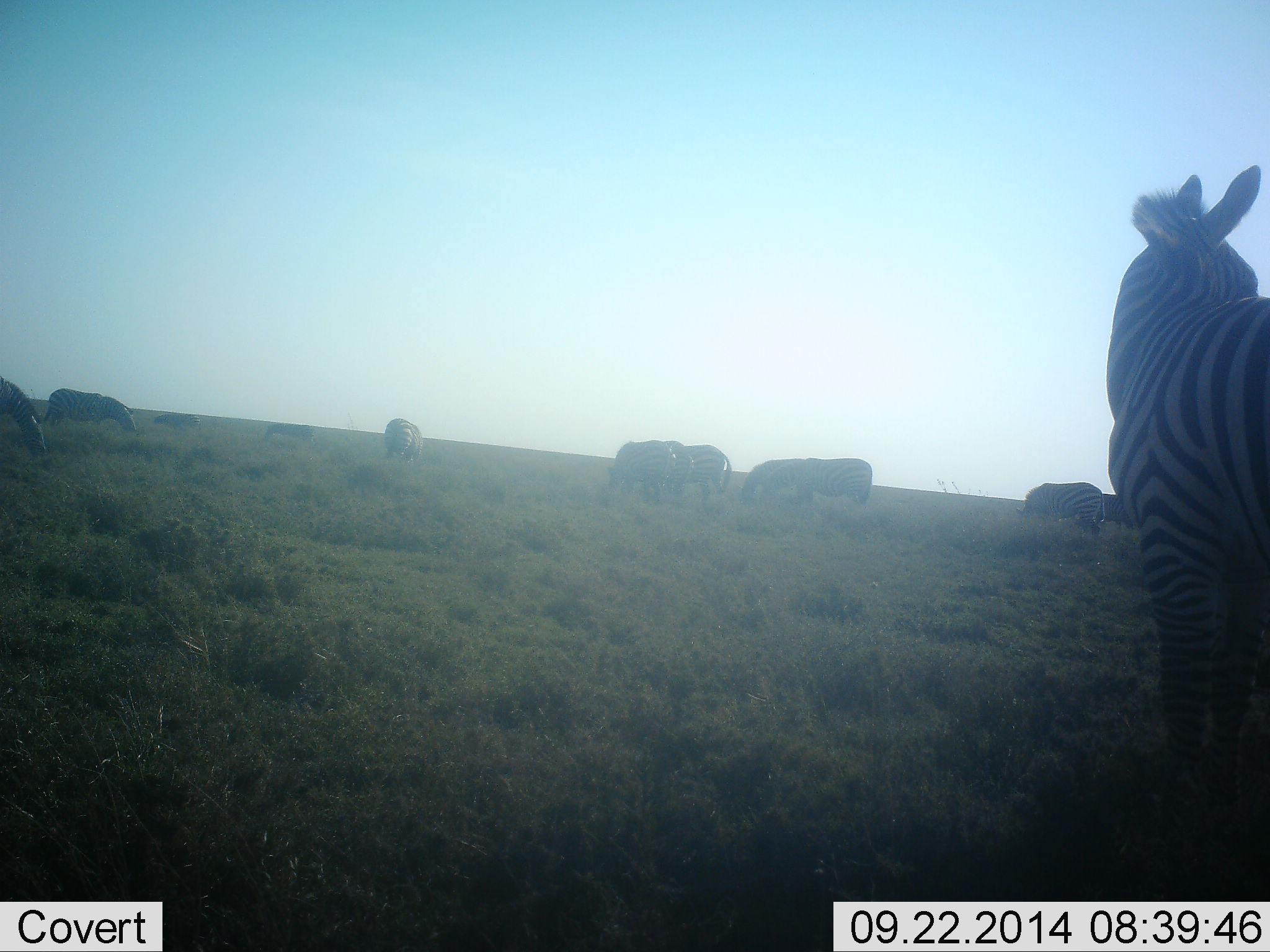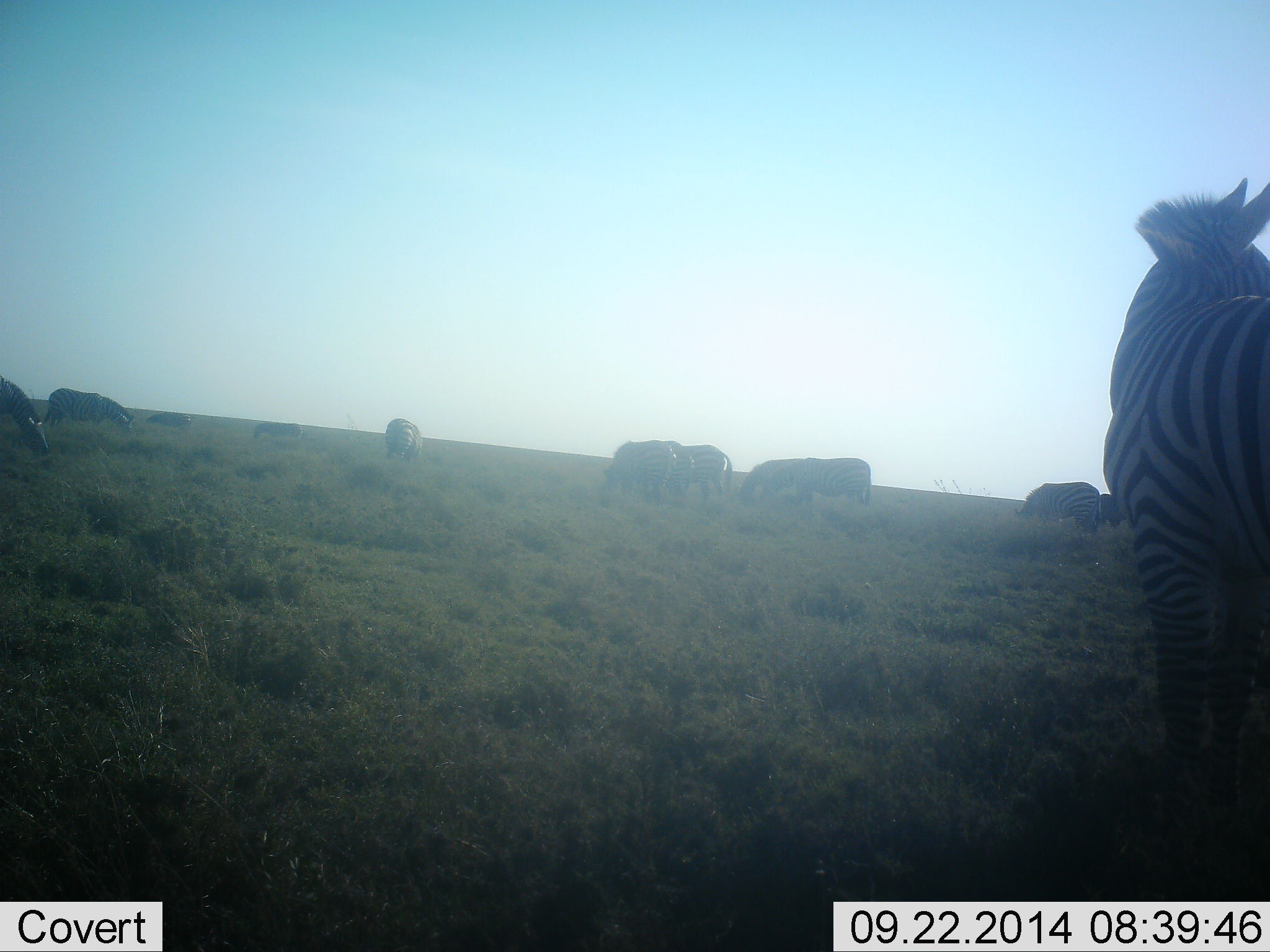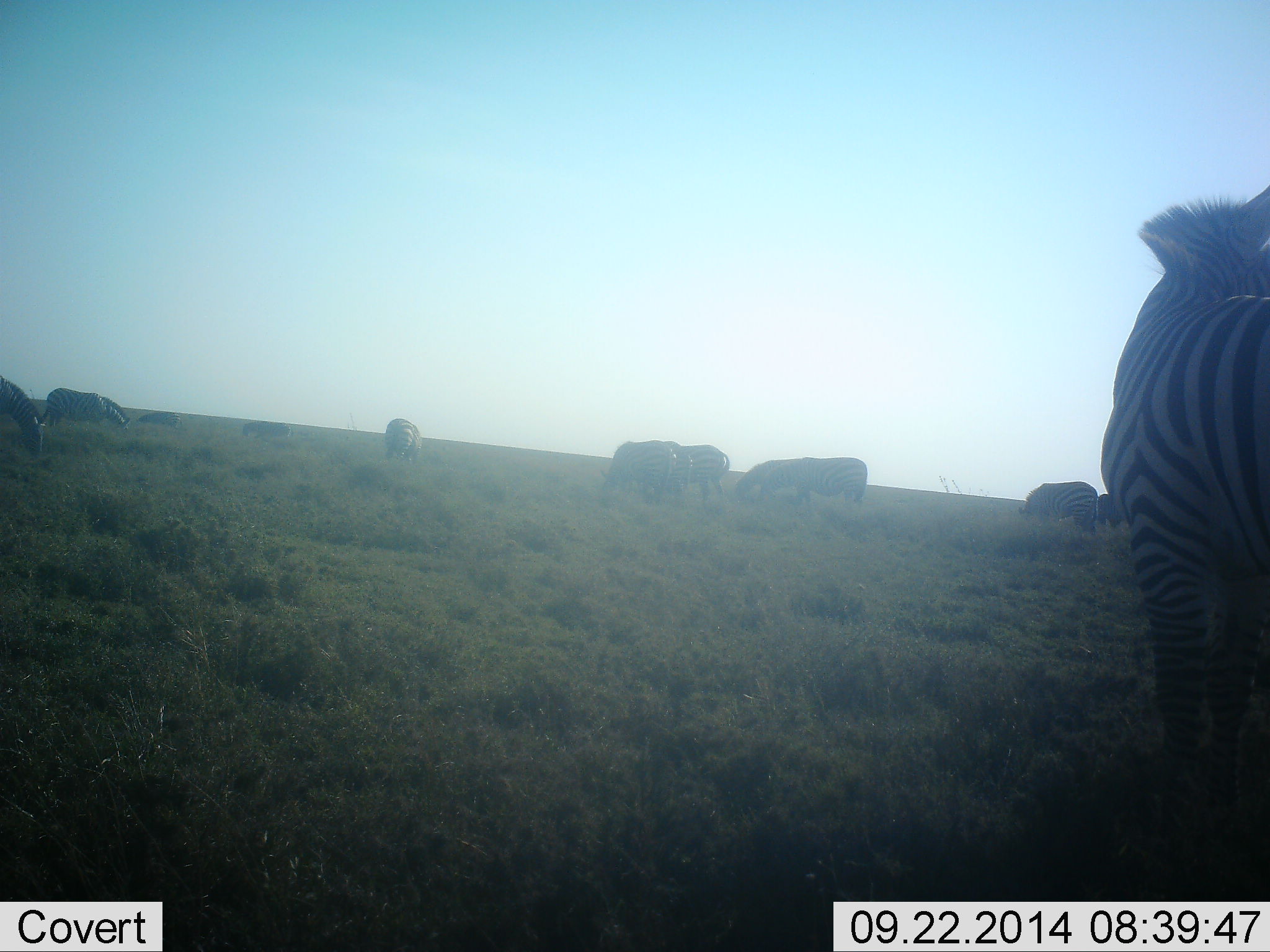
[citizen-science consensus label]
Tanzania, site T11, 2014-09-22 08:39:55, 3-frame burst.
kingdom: Animalia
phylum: Chordata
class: Mammalia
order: Perissodactyla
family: Equidae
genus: Equus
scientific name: Equus quagga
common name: plains zebra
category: zebra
Zebra (plains zebra) (Equus quagga), count 11-50. Behavior (volunteer vote fractions): standing 50%, resting 10%, moving 60%, interacting 0%. Young present (vote fraction): 0%. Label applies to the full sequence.